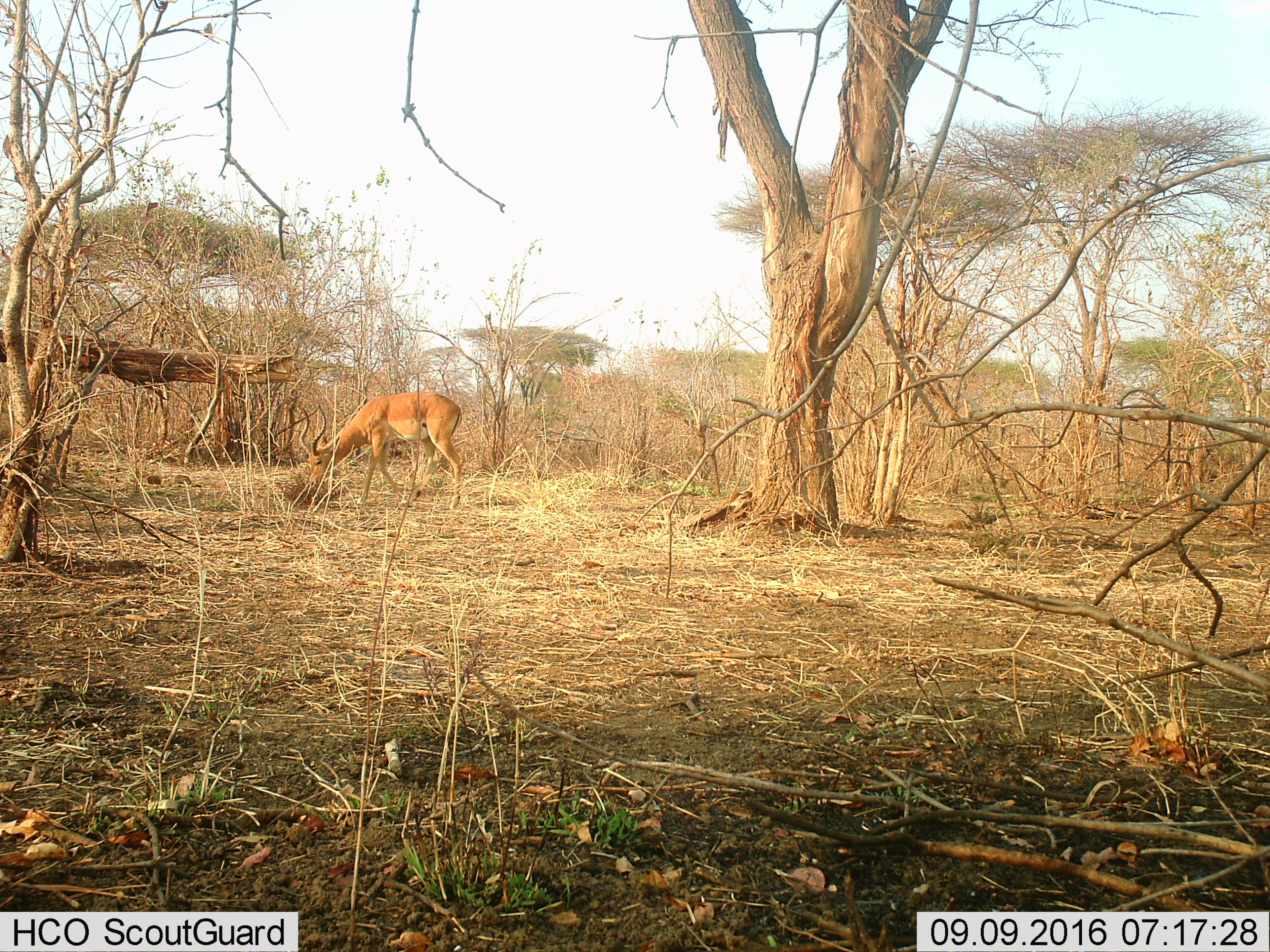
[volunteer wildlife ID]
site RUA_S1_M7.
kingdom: Animalia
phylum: Chordata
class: Mammalia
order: Artiodactyla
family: Bovidae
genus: Aepyceros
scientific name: Aepyceros melampus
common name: impala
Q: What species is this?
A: Impala (Aepyceros melampus).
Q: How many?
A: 1.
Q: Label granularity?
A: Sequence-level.